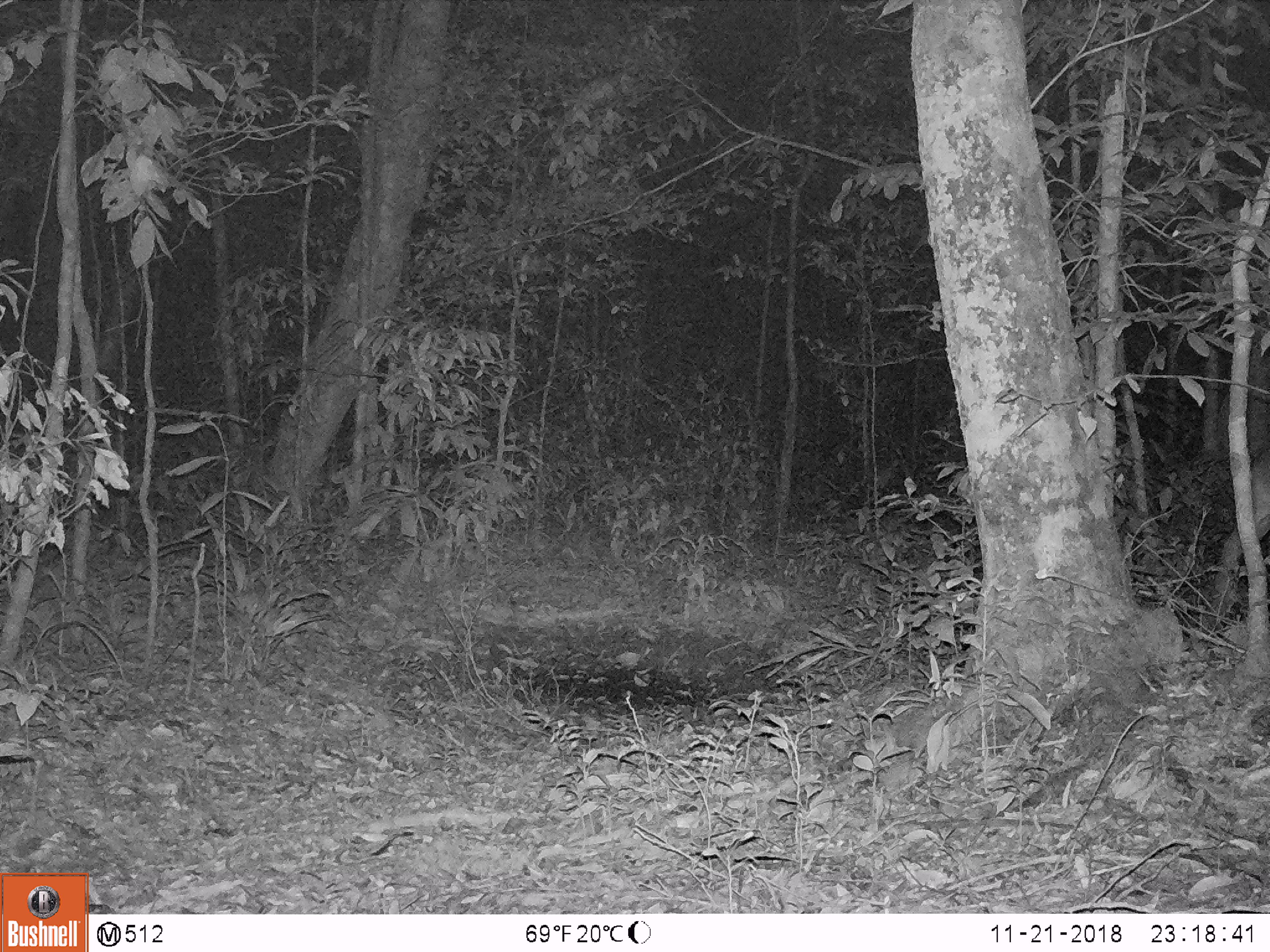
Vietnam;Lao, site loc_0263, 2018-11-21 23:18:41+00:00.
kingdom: Animalia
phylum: Chordata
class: Mammalia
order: Artiodactyla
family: Cervidae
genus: Muntiacus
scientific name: Muntiacus vuquangensis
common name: large-antlered muntjac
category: large antlered muntjac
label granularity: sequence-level